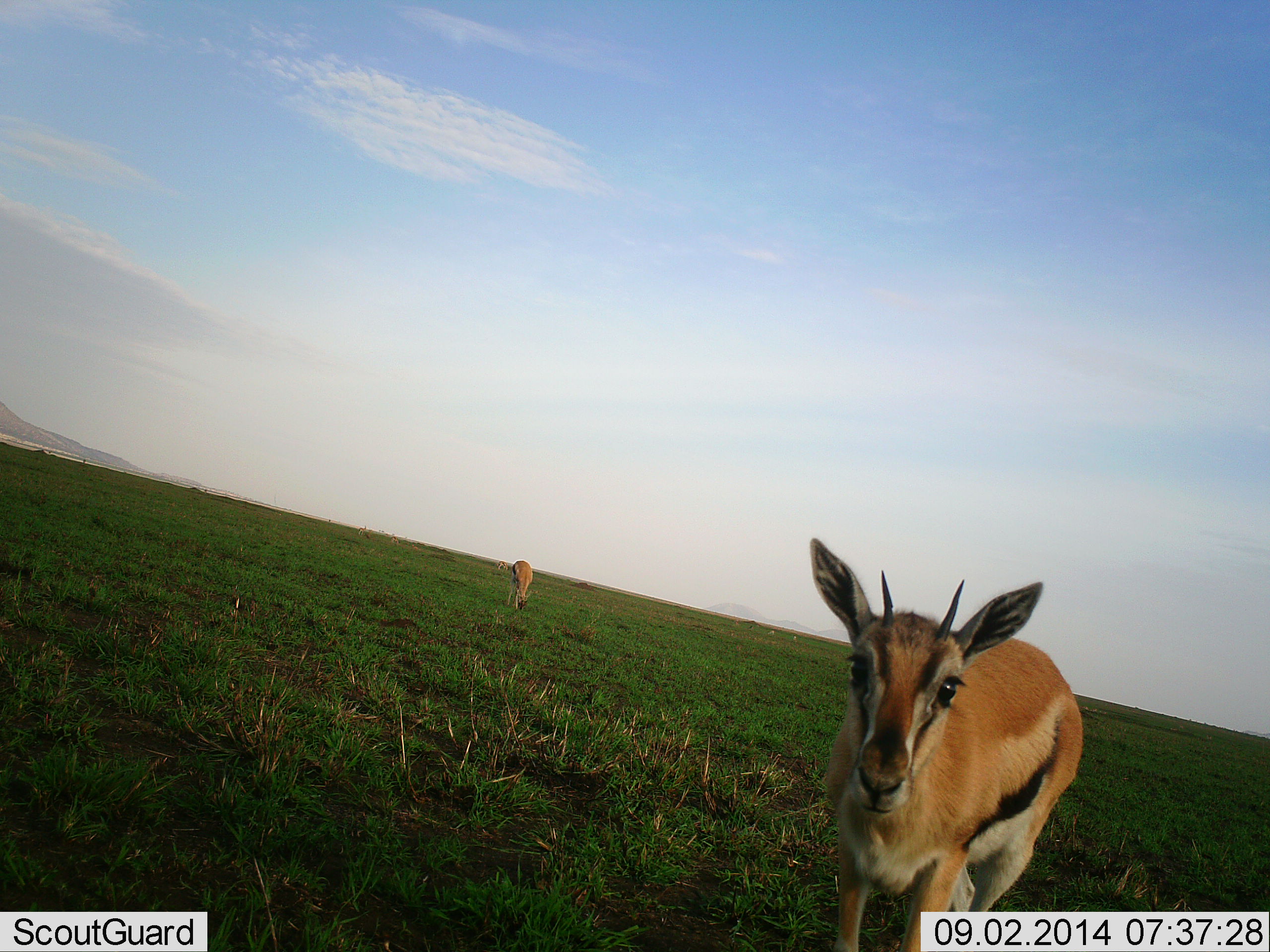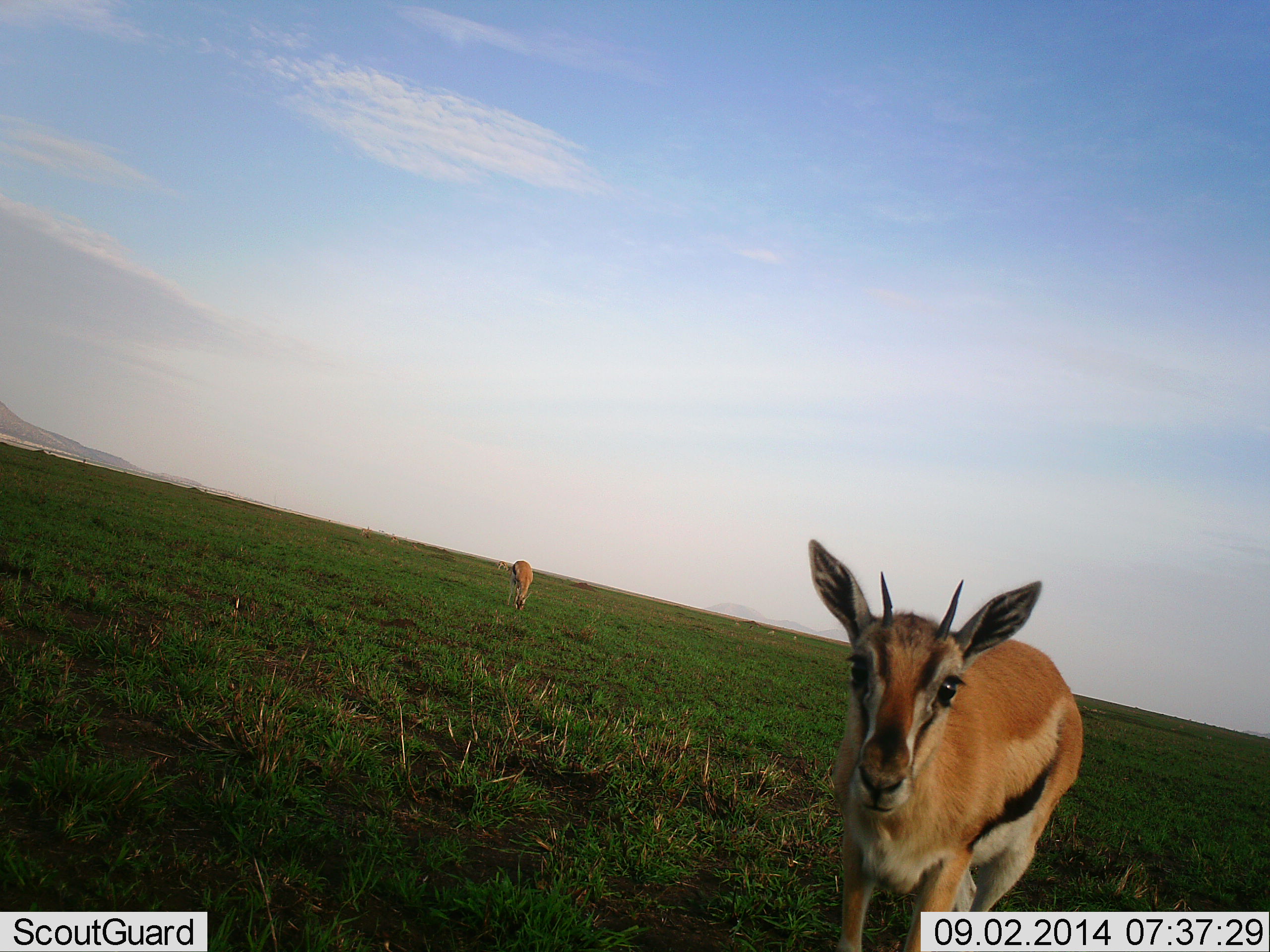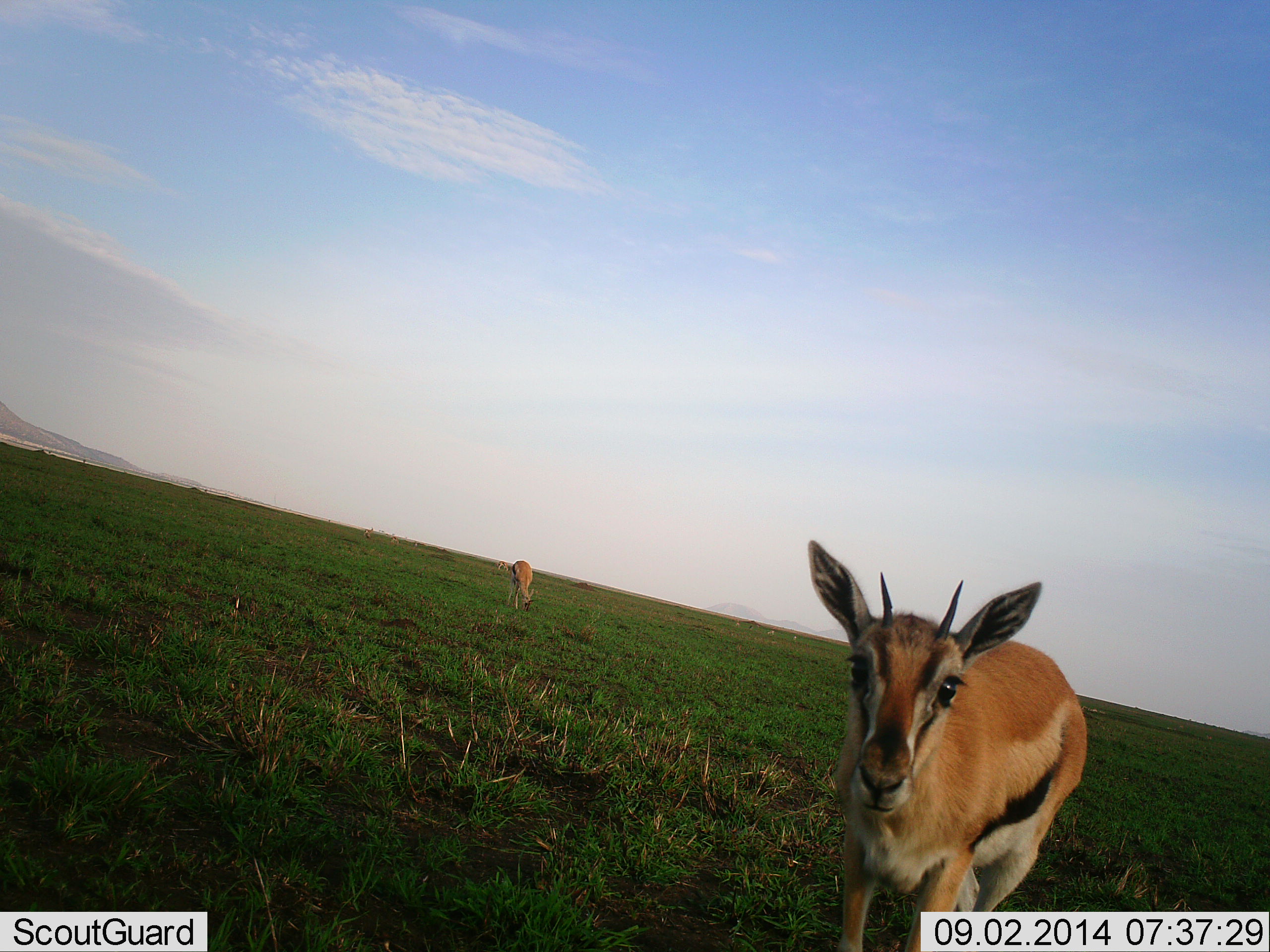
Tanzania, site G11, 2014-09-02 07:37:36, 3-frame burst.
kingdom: Animalia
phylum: Chordata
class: Mammalia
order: Artiodactyla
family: Bovidae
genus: Eudorcas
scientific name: Eudorcas thomsonii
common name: thomson's gazelle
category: gazellethomsons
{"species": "gazellethomsons (thomson's gazelle) (Eudorcas thomsonii)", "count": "2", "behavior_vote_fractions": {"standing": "80%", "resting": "0%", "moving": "20%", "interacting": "0%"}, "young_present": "10%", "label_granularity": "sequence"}